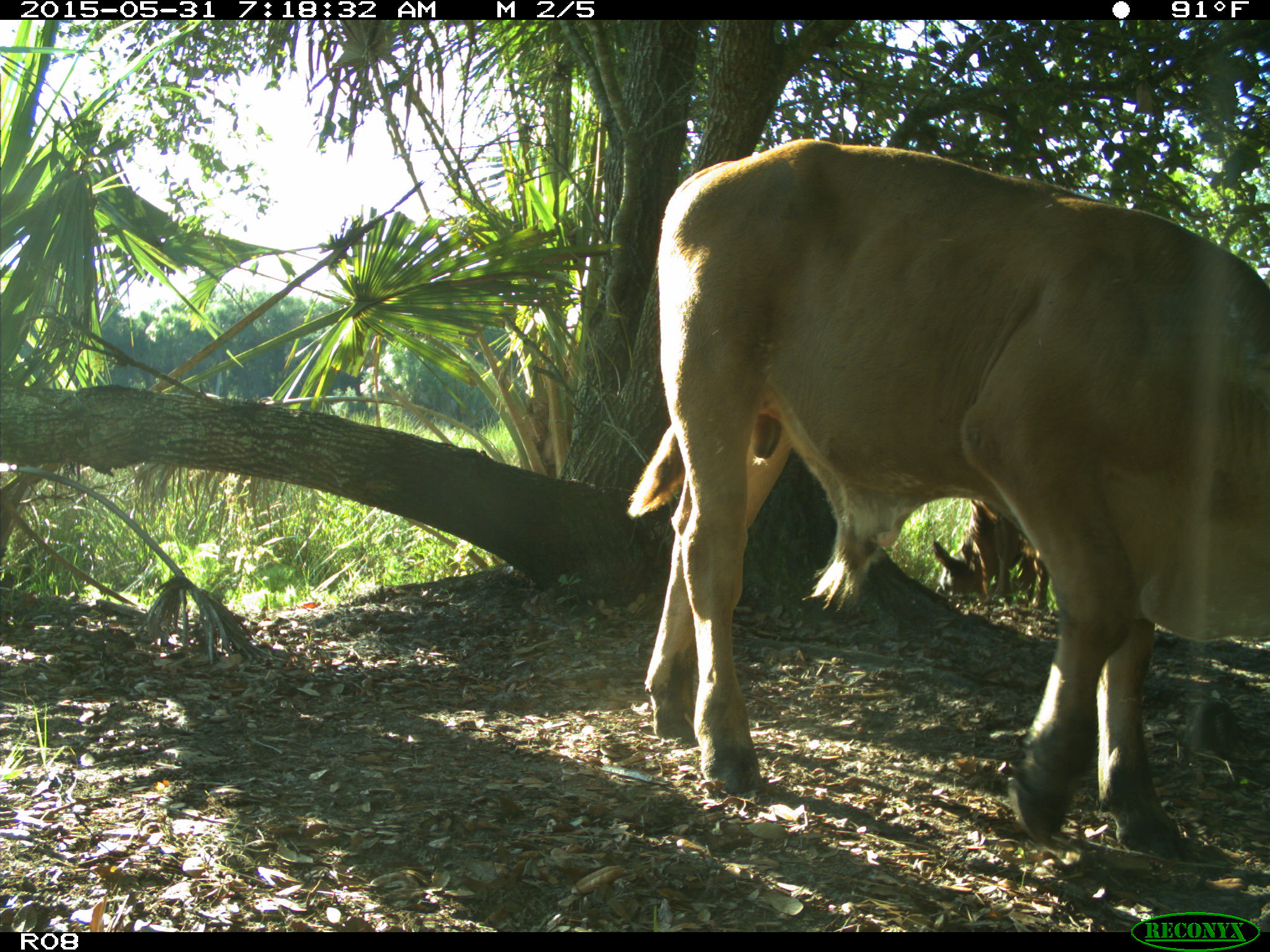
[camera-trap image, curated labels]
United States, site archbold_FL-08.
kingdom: Animalia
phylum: Chordata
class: Mammalia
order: Artiodactyla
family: Bovidae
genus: Bos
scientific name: Bos taurus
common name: domestic cow